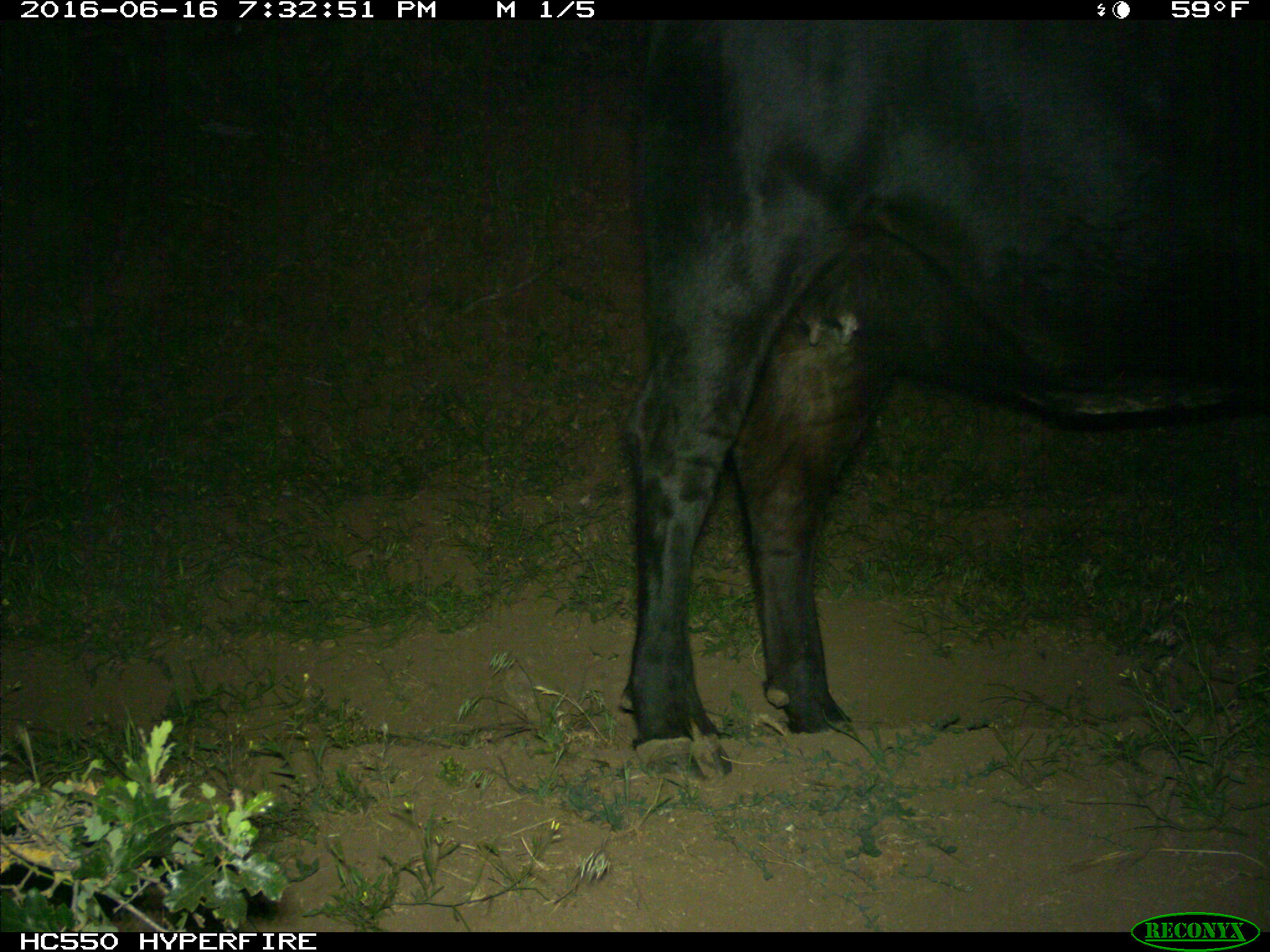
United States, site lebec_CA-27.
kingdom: Animalia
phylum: Chordata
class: Mammalia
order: Artiodactyla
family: Bovidae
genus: Bos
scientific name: Bos taurus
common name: domestic cow